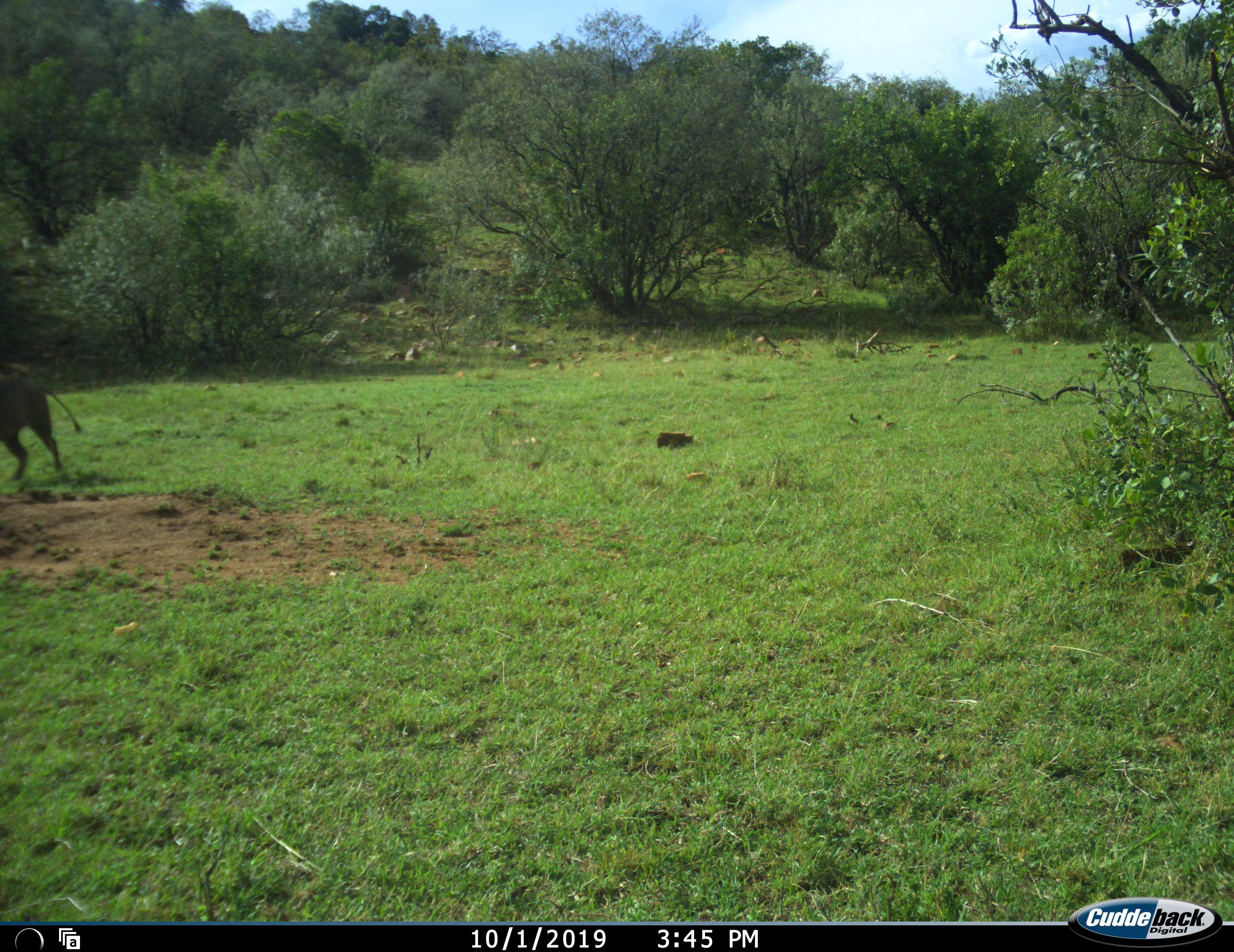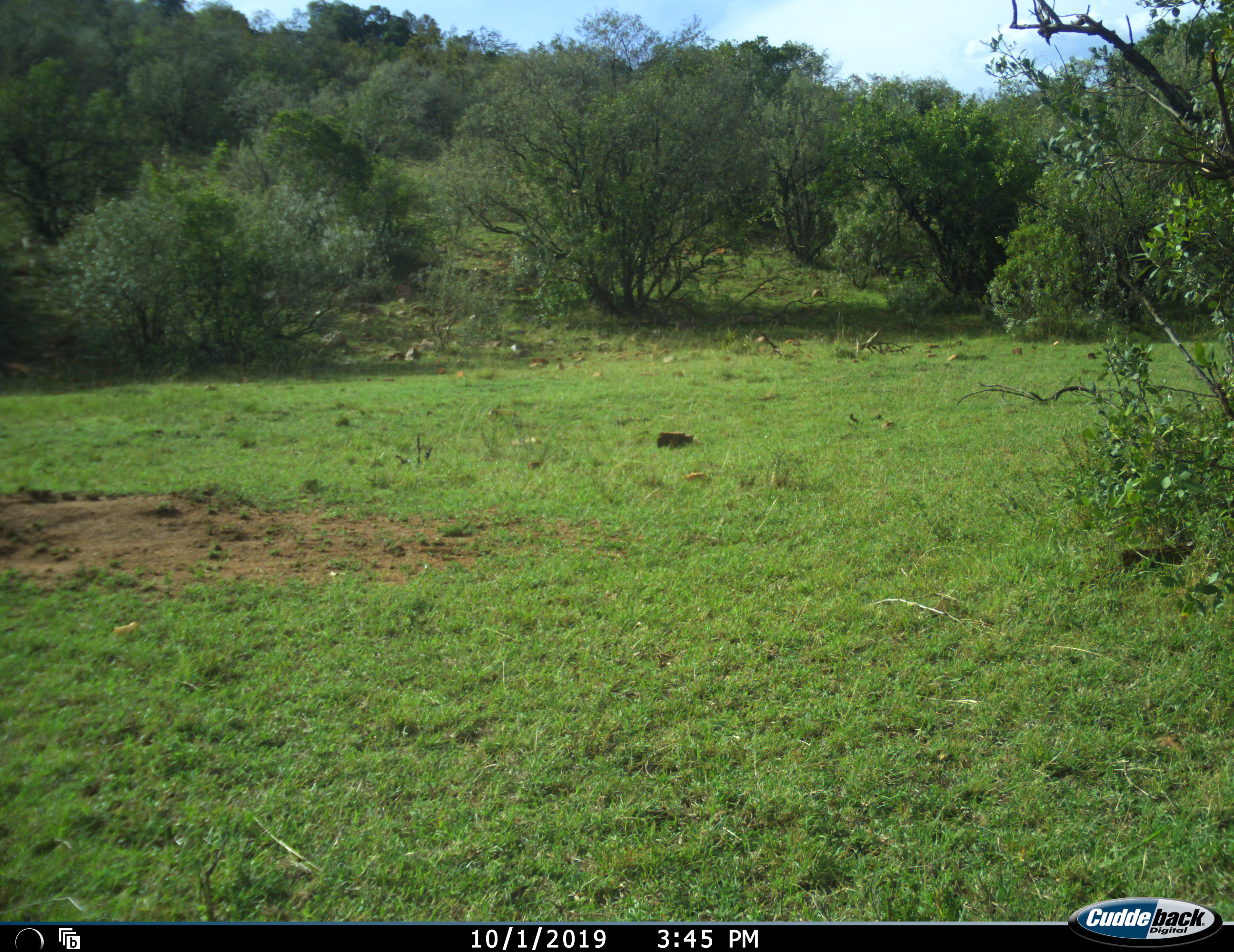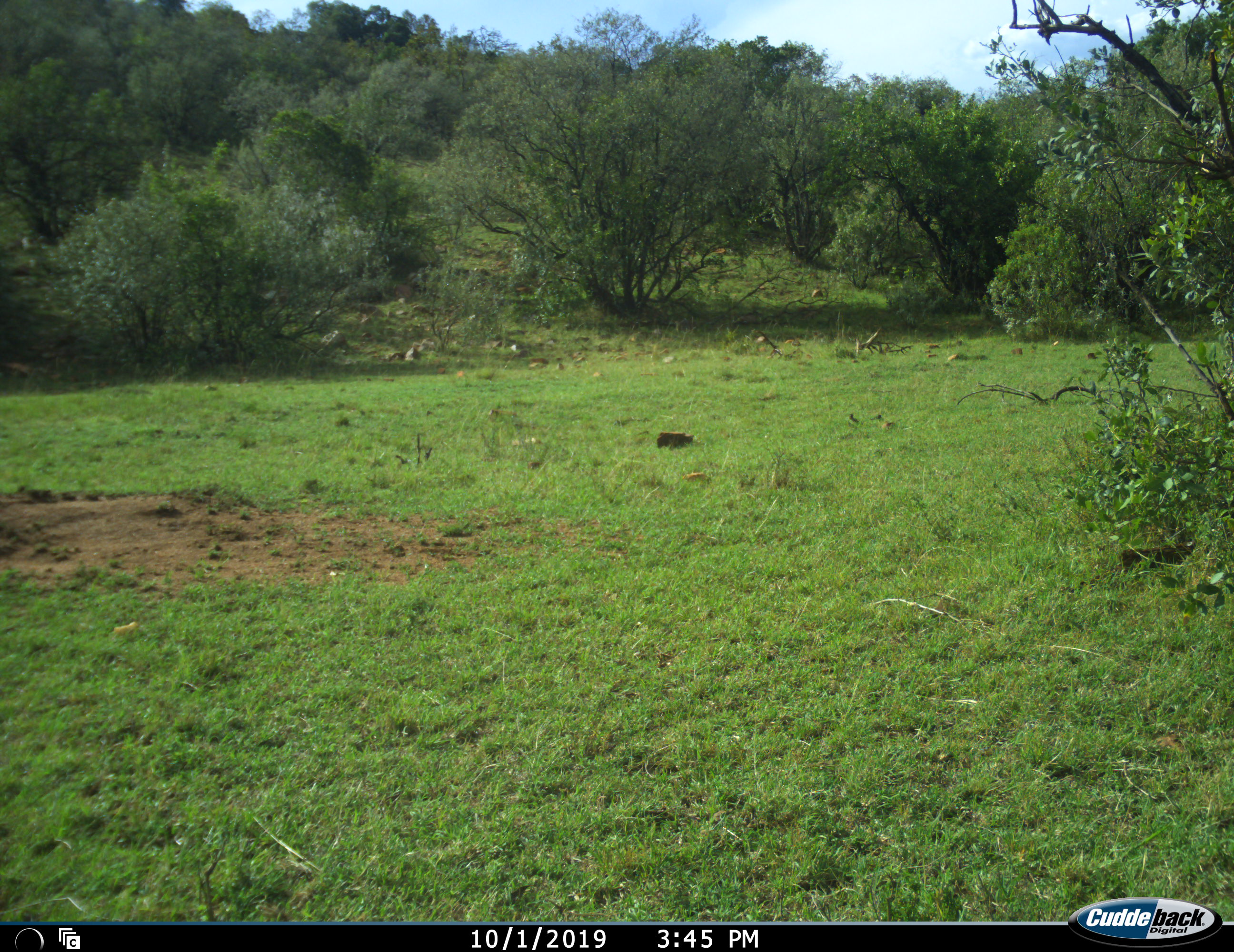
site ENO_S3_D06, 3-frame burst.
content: unidentified animal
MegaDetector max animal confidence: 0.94